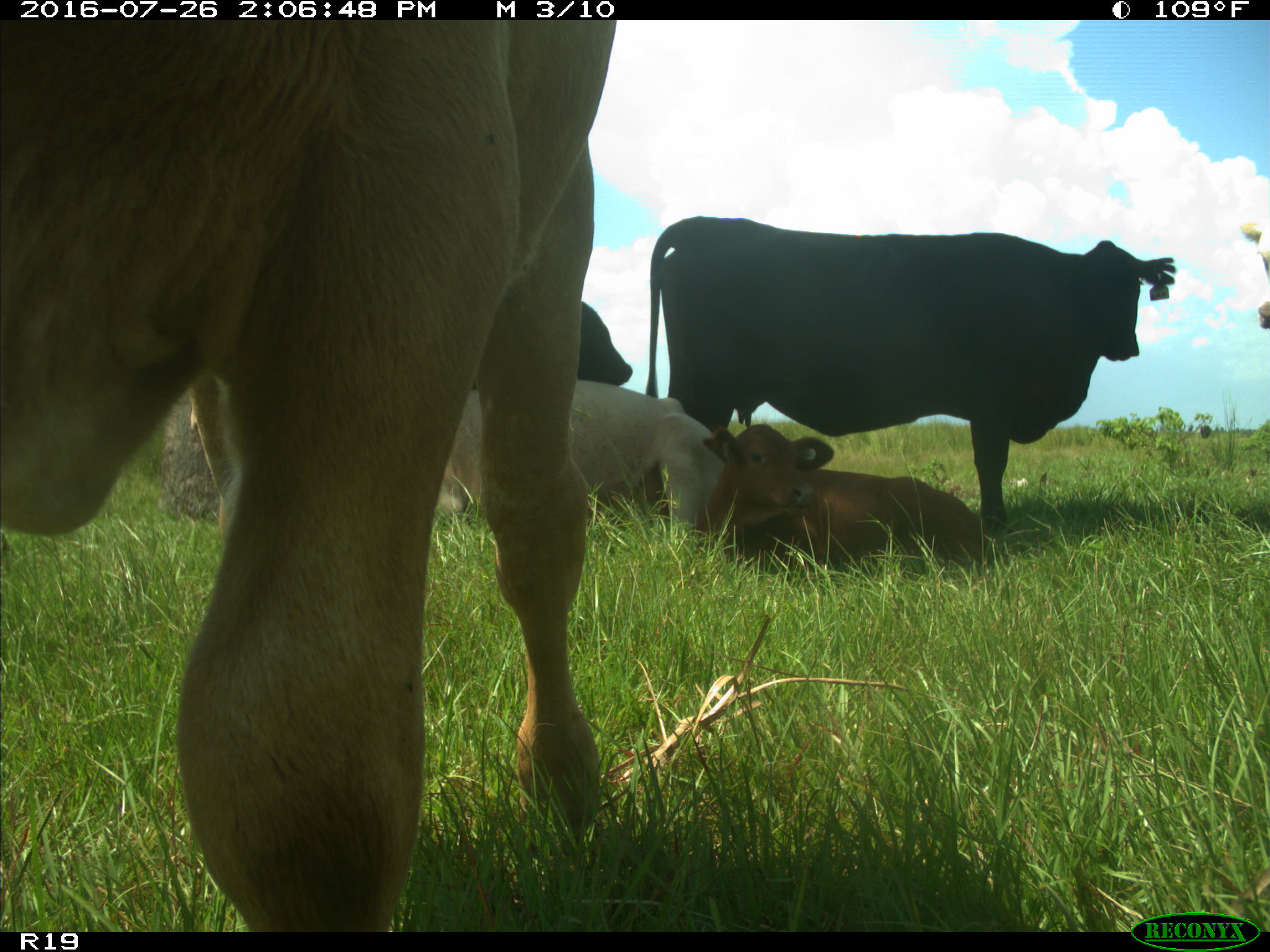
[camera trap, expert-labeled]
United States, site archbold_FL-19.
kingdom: Animalia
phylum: Chordata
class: Mammalia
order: Artiodactyla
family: Bovidae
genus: Bos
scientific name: Bos taurus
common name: domestic cow